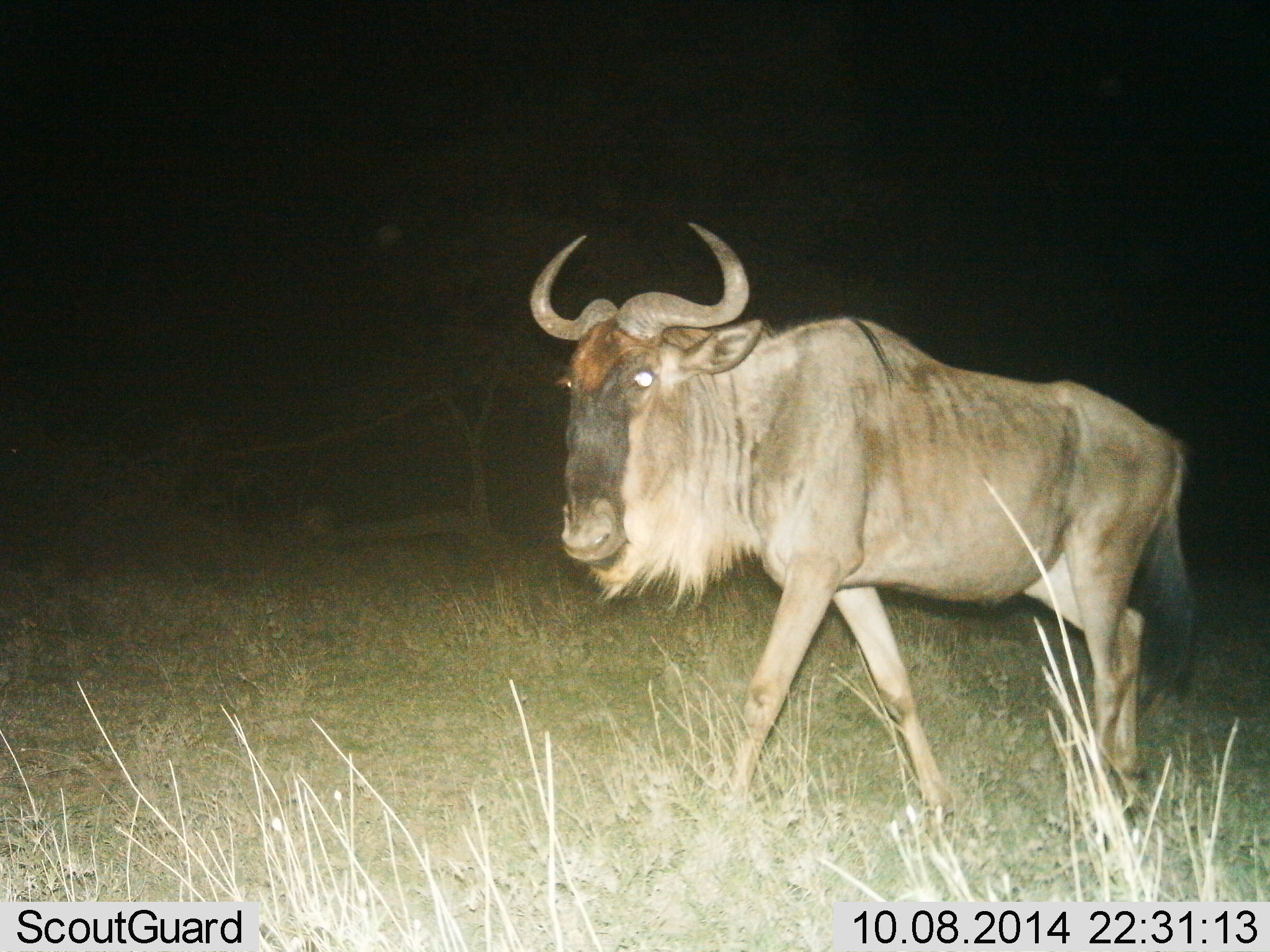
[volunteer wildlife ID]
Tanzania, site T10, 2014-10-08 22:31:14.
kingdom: Animalia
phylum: Chordata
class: Mammalia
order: Artiodactyla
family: Bovidae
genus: Connochaetes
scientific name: Connochaetes taurinus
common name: blue wildebeest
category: wildebeest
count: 1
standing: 18%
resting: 0%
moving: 91%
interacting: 0%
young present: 0%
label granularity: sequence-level